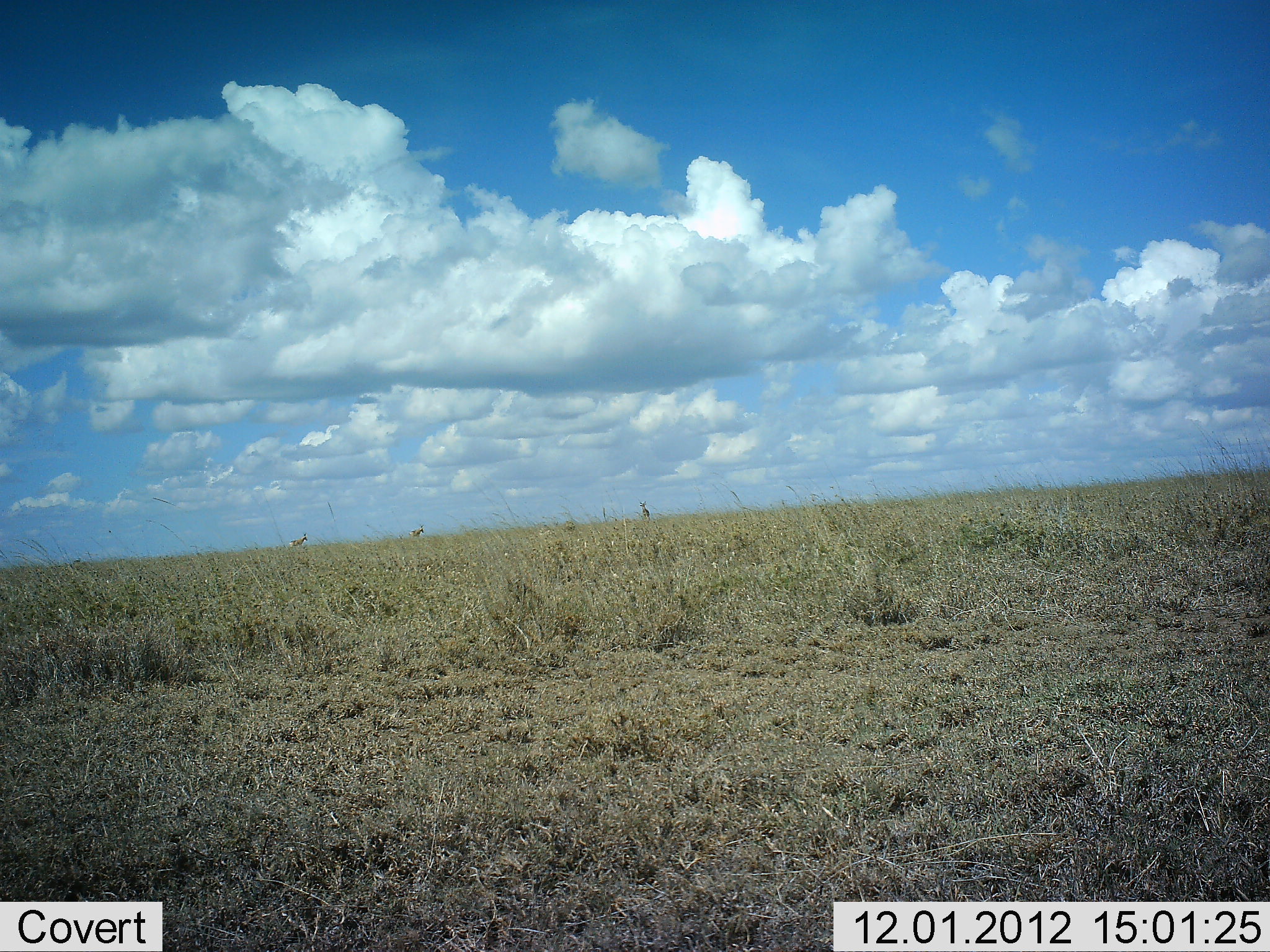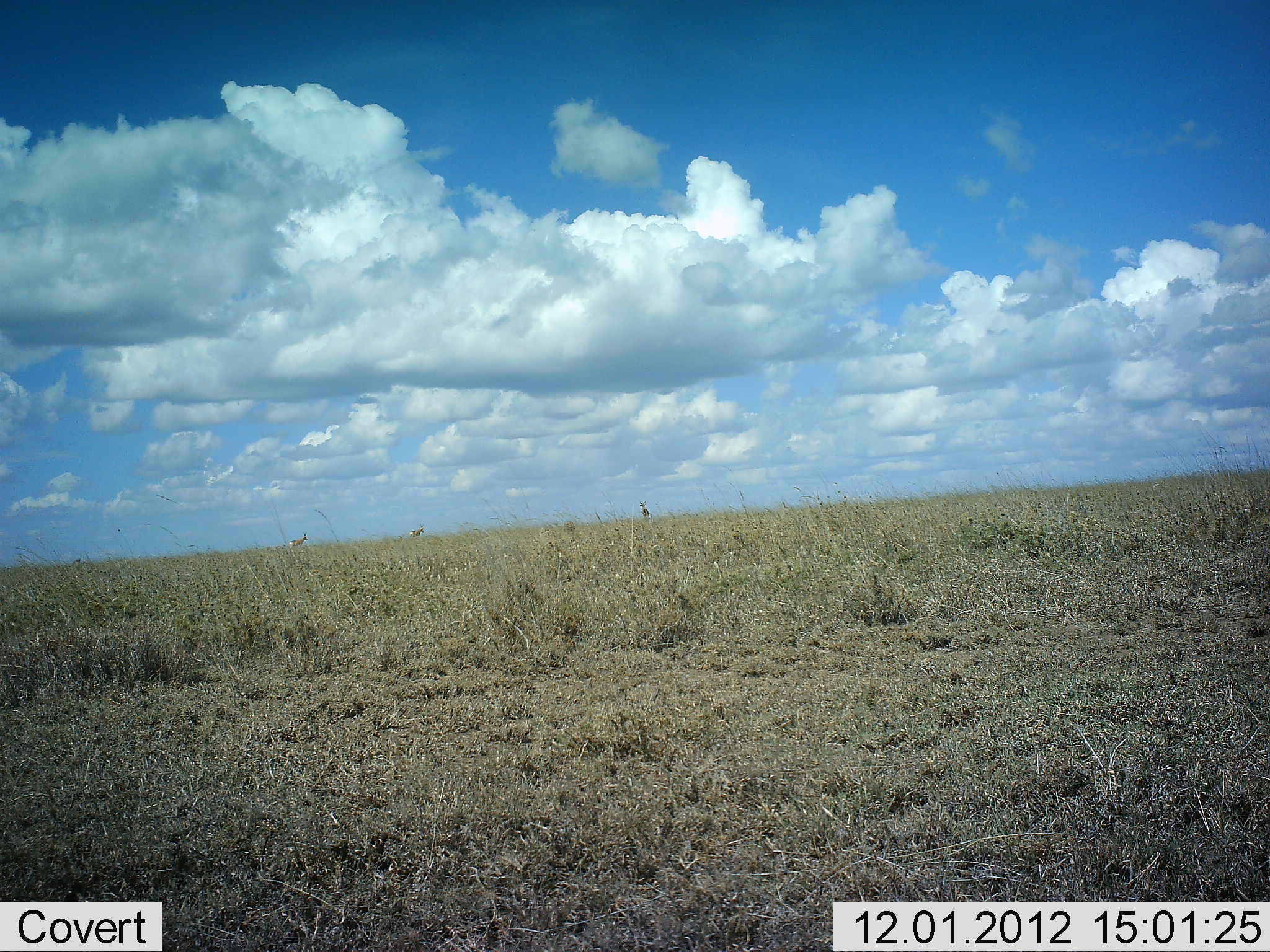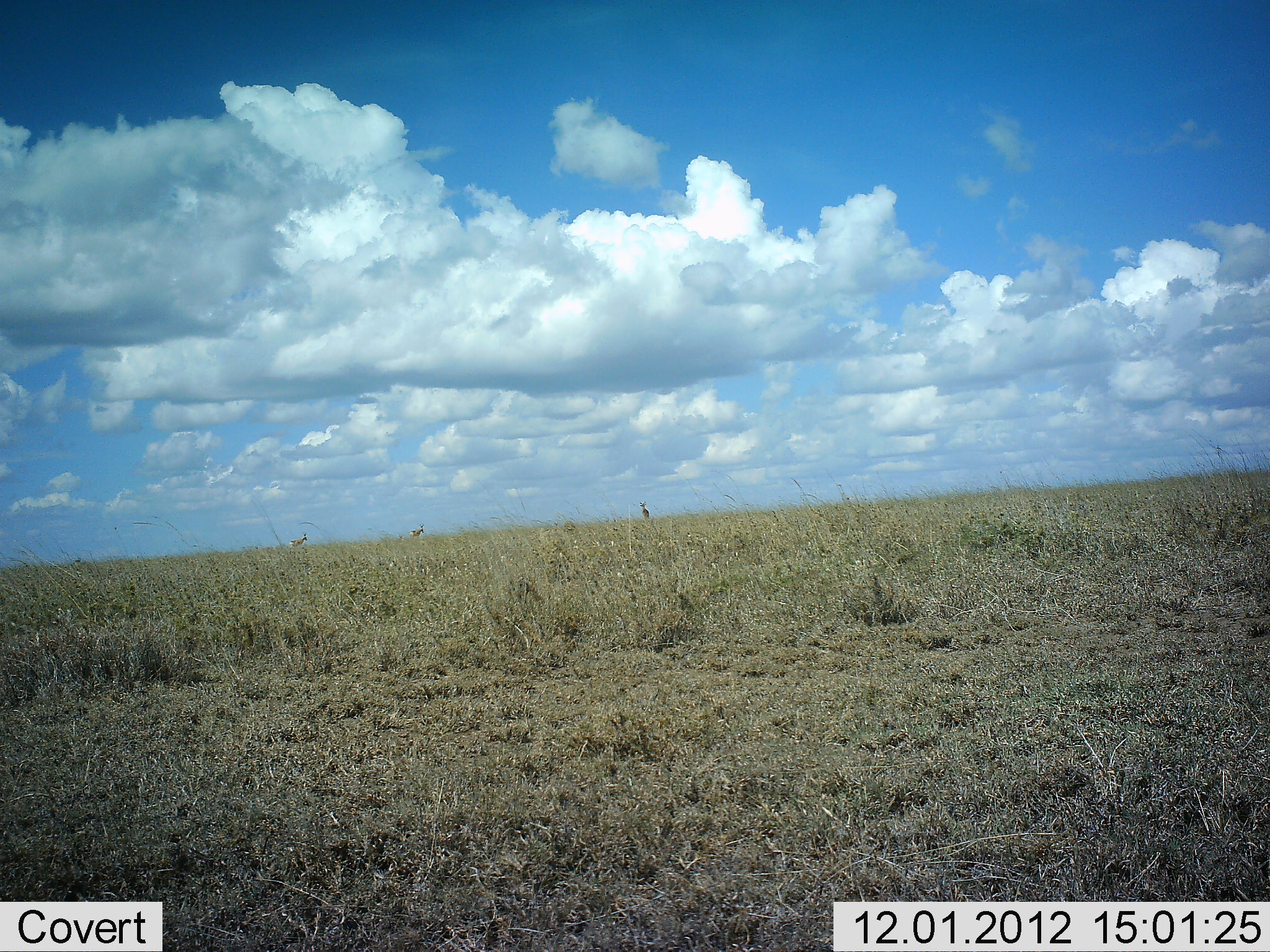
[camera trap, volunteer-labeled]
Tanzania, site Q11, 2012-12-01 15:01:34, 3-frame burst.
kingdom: Animalia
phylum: Chordata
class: Mammalia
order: Artiodactyla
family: Bovidae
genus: Nanger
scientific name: Nanger granti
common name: grant's gazelle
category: gazellegrants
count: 3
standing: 83%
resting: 0%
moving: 17%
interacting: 0%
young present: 0%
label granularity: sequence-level